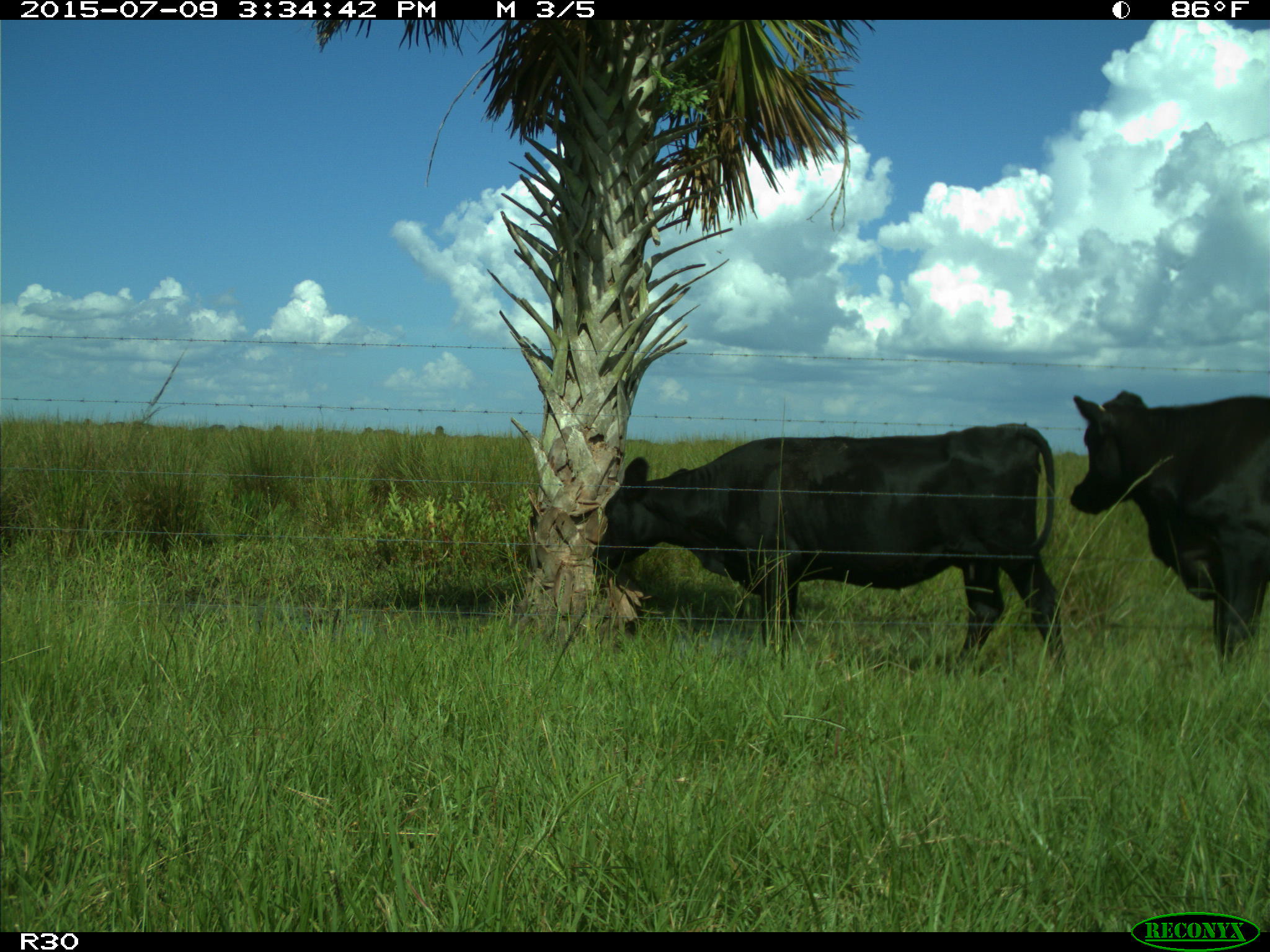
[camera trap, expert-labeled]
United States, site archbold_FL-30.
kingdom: Animalia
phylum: Chordata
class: Mammalia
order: Artiodactyla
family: Bovidae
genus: Bos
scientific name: Bos taurus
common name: domestic cow